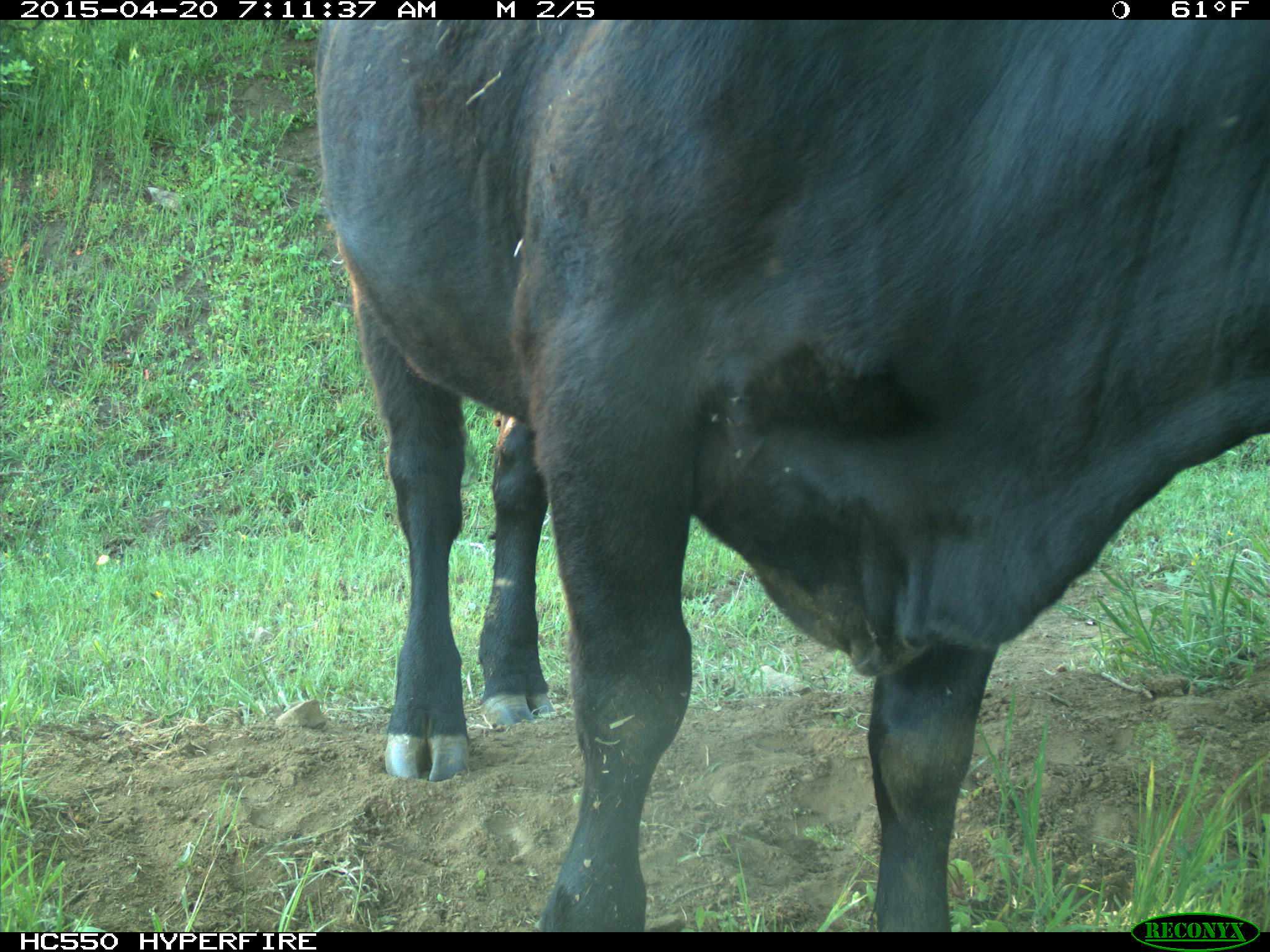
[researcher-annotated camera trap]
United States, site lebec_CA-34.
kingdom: Animalia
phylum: Chordata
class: Mammalia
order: Artiodactyla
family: Bovidae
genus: Bos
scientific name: Bos taurus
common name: domestic cow